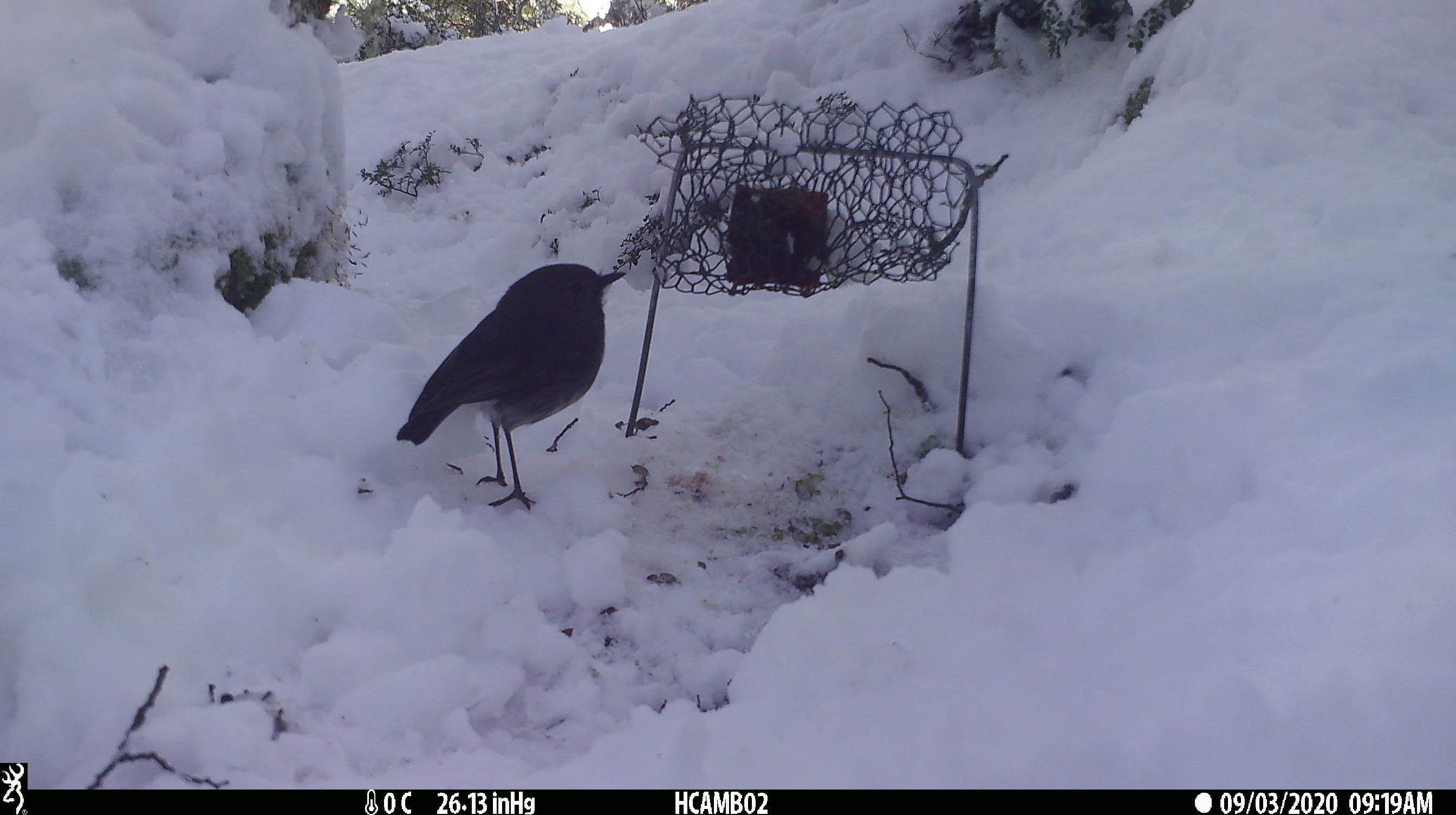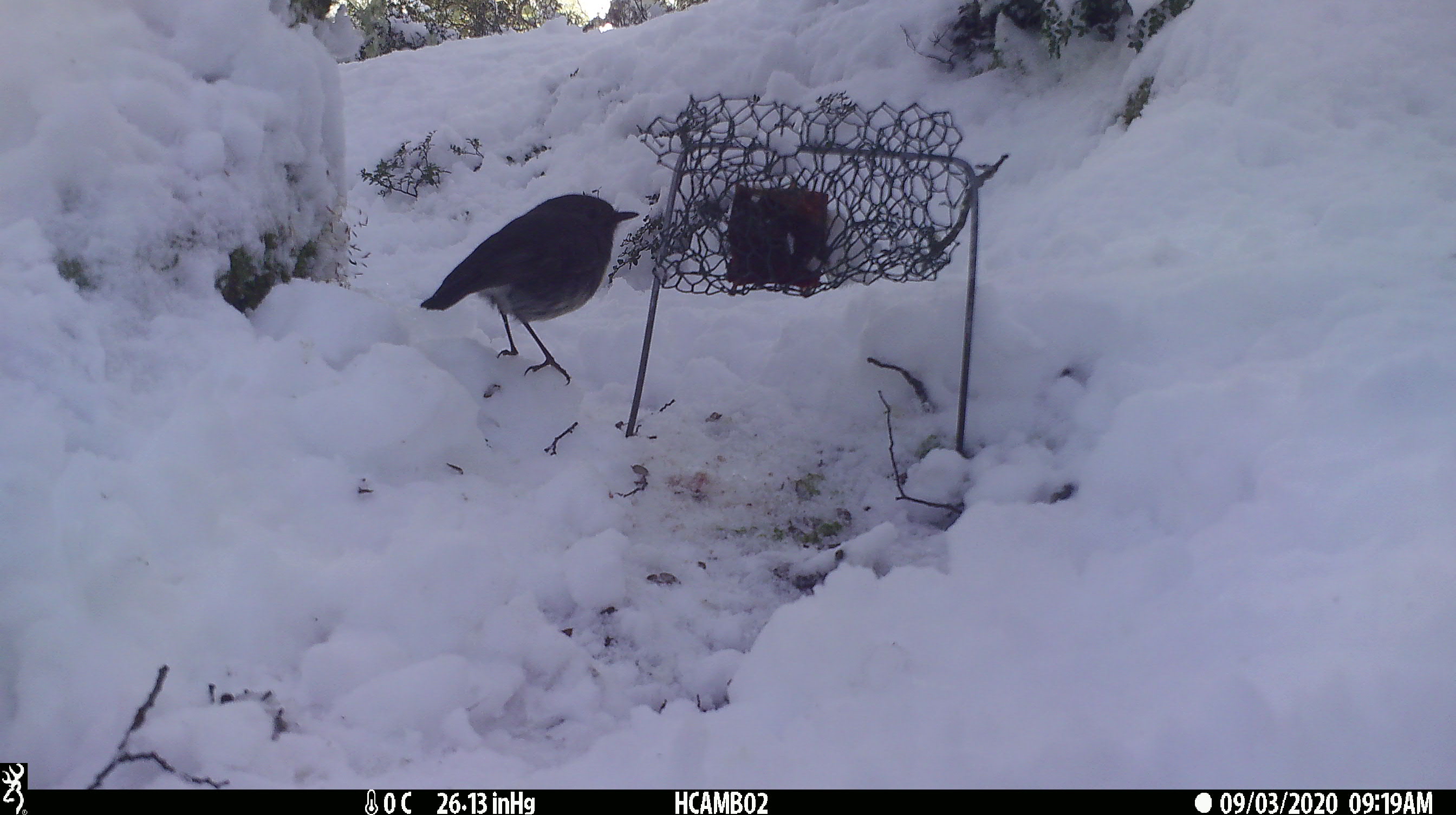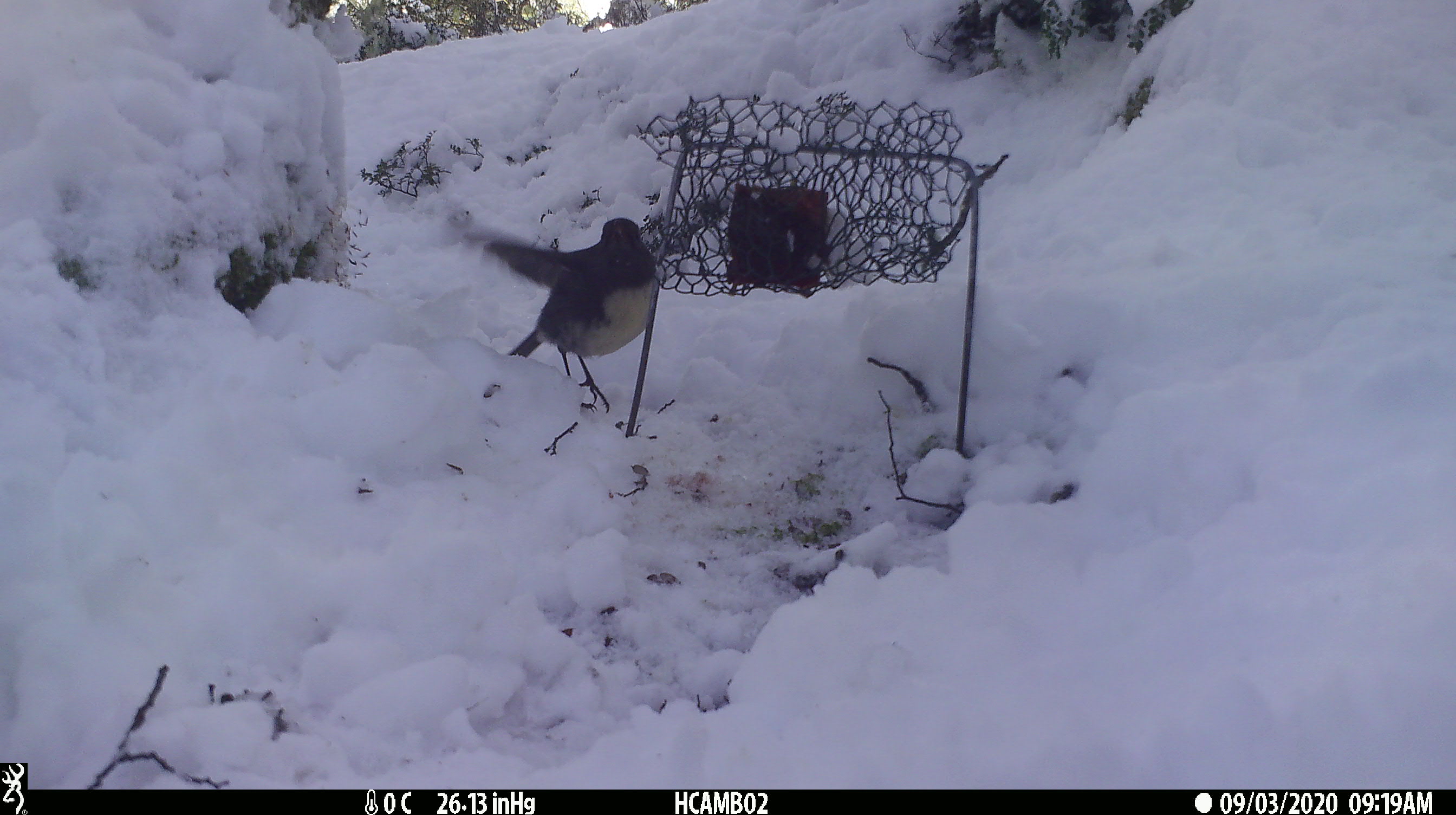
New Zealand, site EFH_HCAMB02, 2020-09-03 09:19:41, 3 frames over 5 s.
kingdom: Animalia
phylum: Chordata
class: Aves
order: Passeriformes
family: Petroicidae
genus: Petroica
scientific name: Petroica australis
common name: new zealand robin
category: robin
Robin (new zealand robin) (Petroica australis).